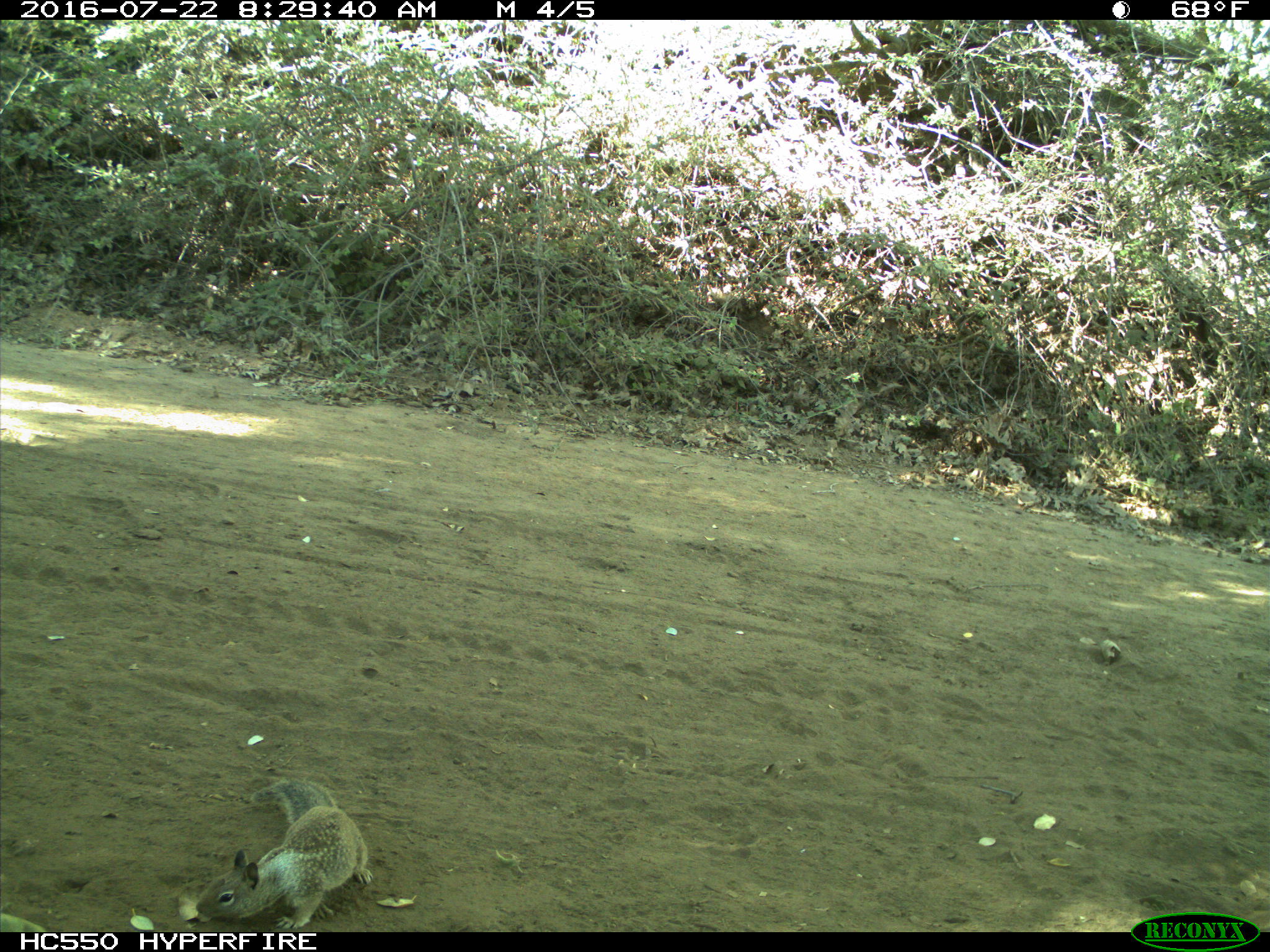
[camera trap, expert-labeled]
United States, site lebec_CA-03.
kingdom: Animalia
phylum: Chordata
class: Mammalia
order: Rodentia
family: Sciuridae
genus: Otospermophilus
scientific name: Otospermophilus beecheyi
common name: california ground squirrel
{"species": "Otospermophilus beecheyi (california ground squirrel)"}